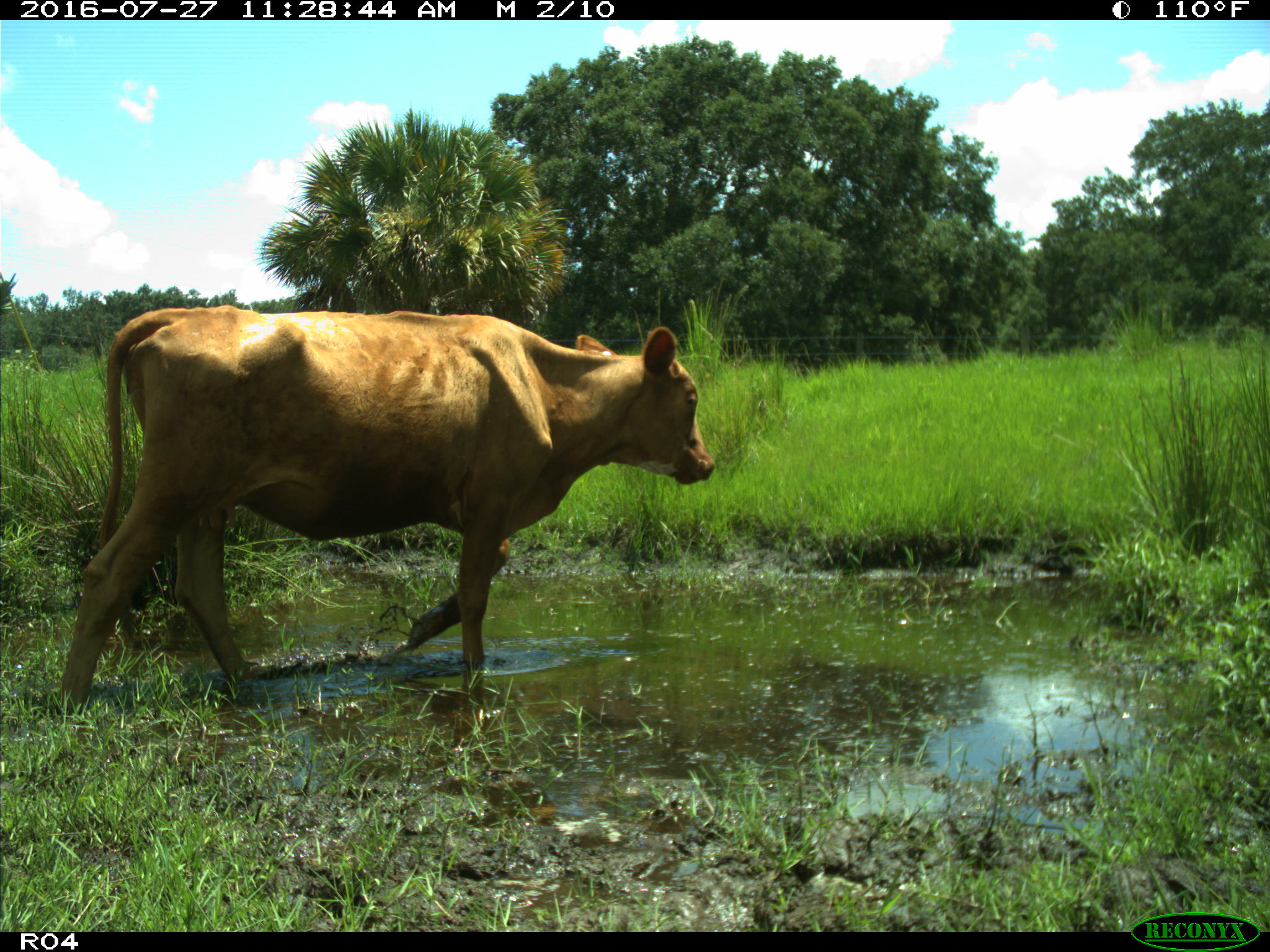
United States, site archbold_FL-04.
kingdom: Animalia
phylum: Chordata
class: Mammalia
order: Artiodactyla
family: Bovidae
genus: Bos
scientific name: Bos taurus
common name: domestic cow